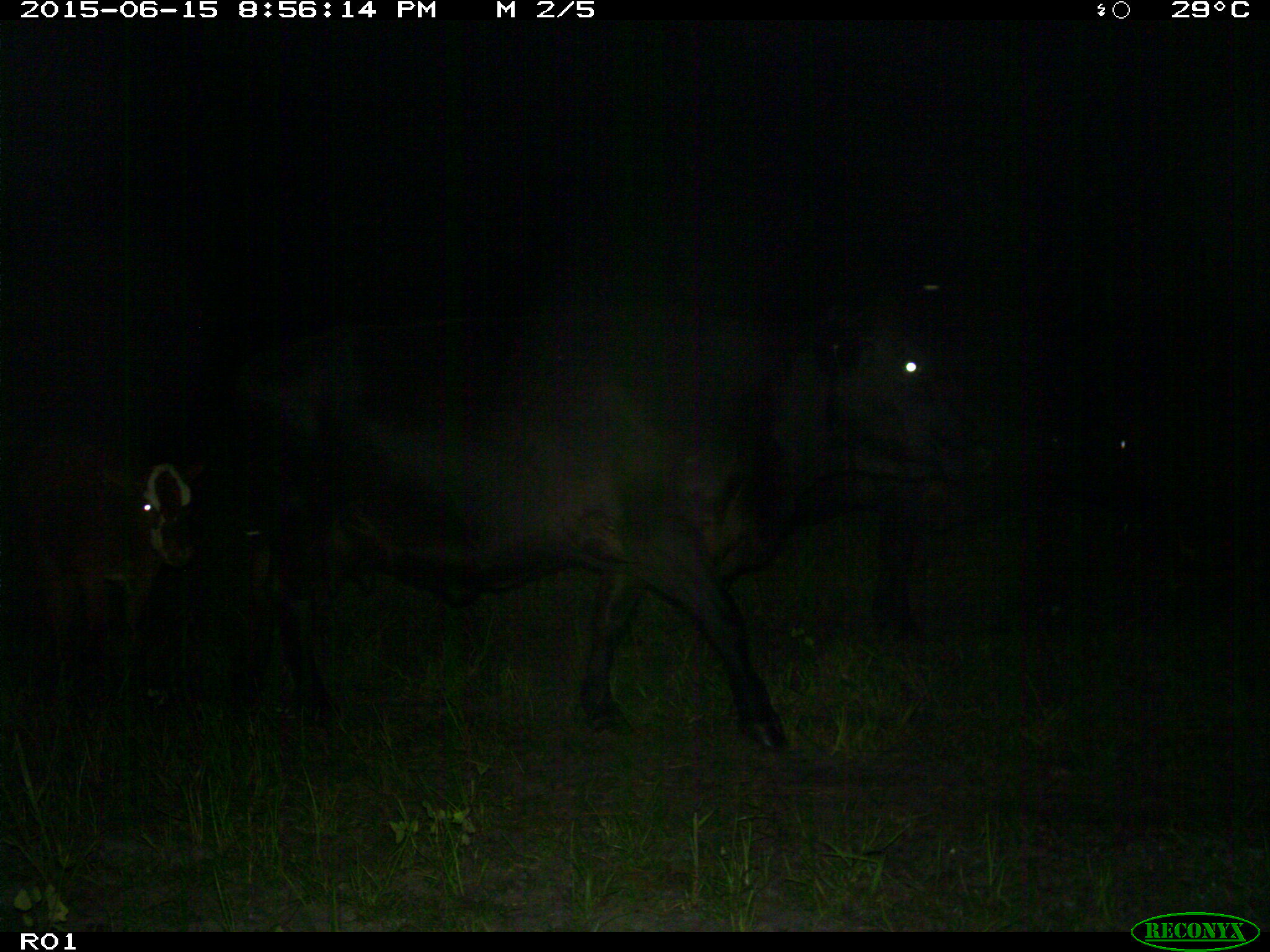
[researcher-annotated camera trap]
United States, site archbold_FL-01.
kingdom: Animalia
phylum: Chordata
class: Mammalia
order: Artiodactyla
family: Bovidae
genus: Bos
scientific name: Bos taurus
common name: domestic cow